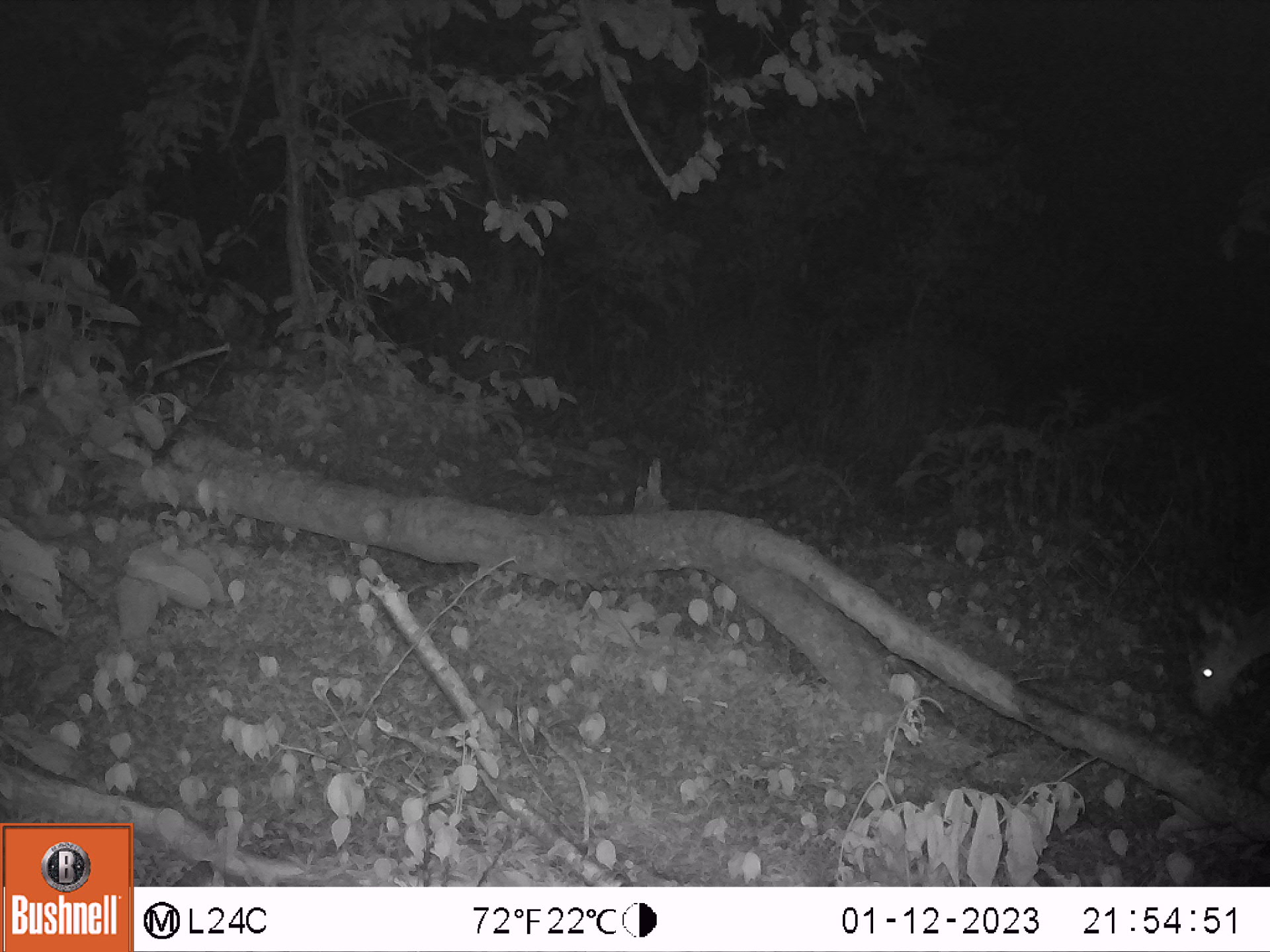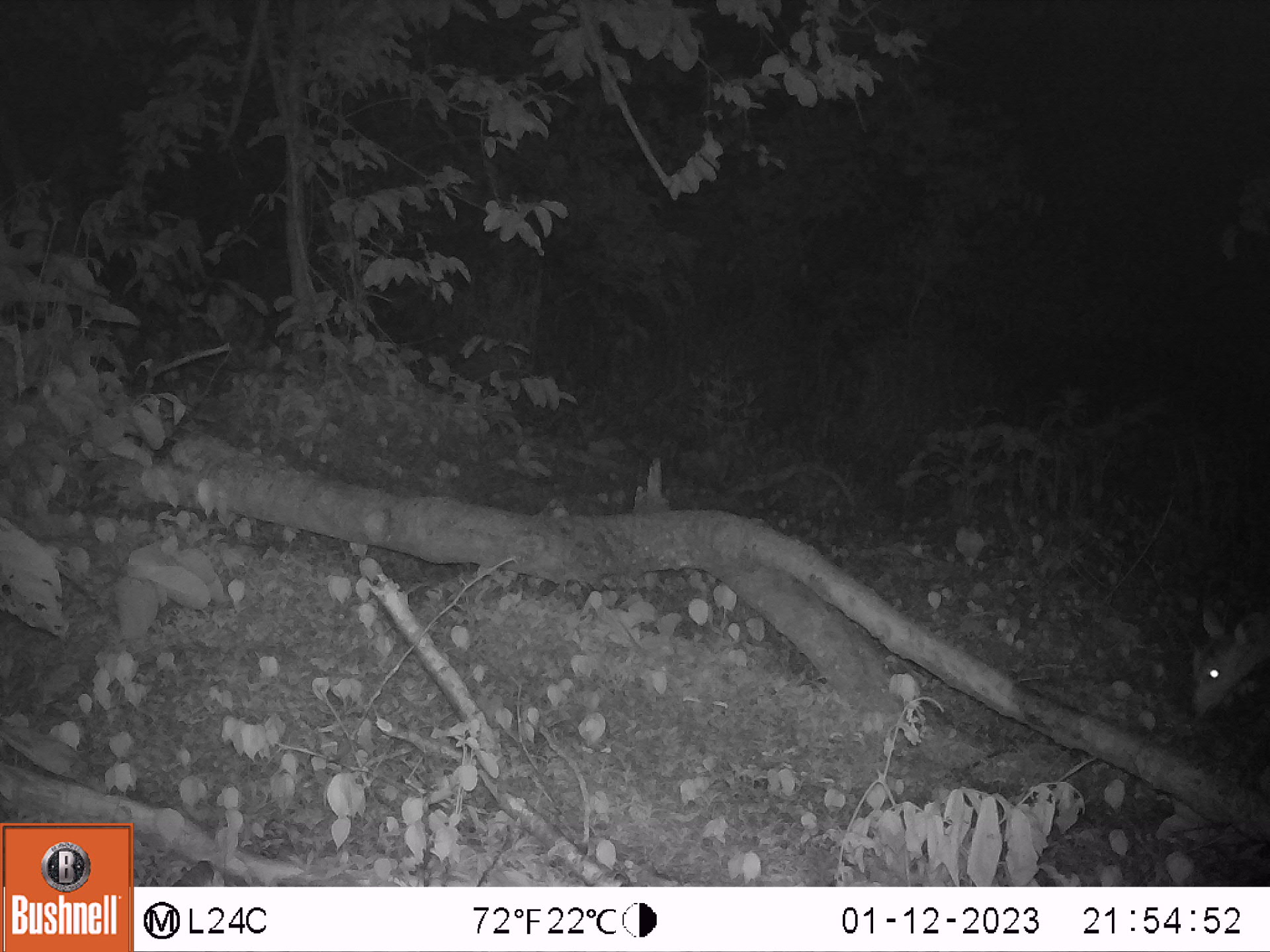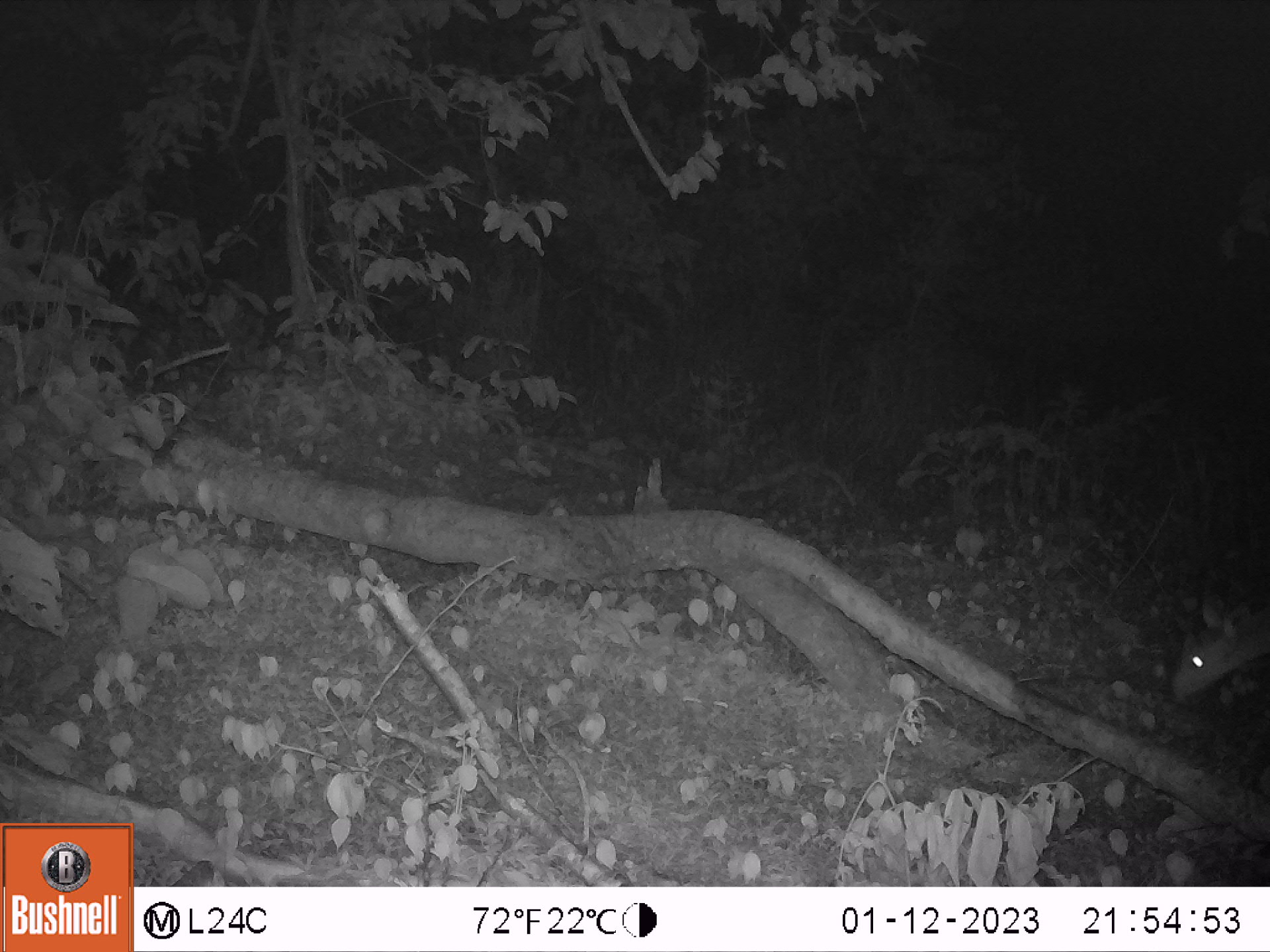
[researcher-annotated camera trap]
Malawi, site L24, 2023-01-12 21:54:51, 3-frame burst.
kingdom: Animalia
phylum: Chordata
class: Mammalia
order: Artiodactyla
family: Bovidae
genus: Tragelaphus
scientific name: Tragelaphus sylvaticus sylvaticus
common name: cape bushbuck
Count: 1.